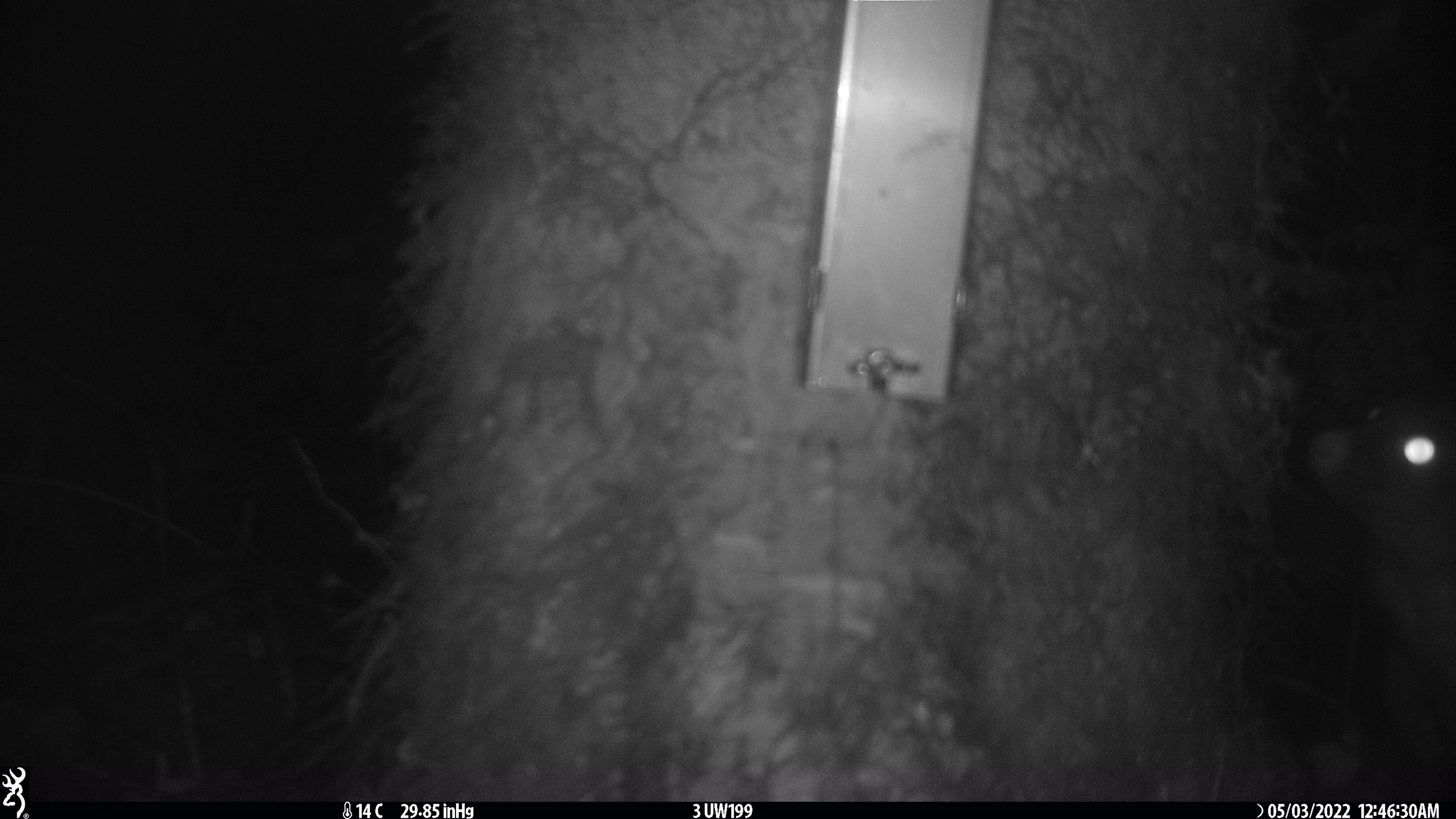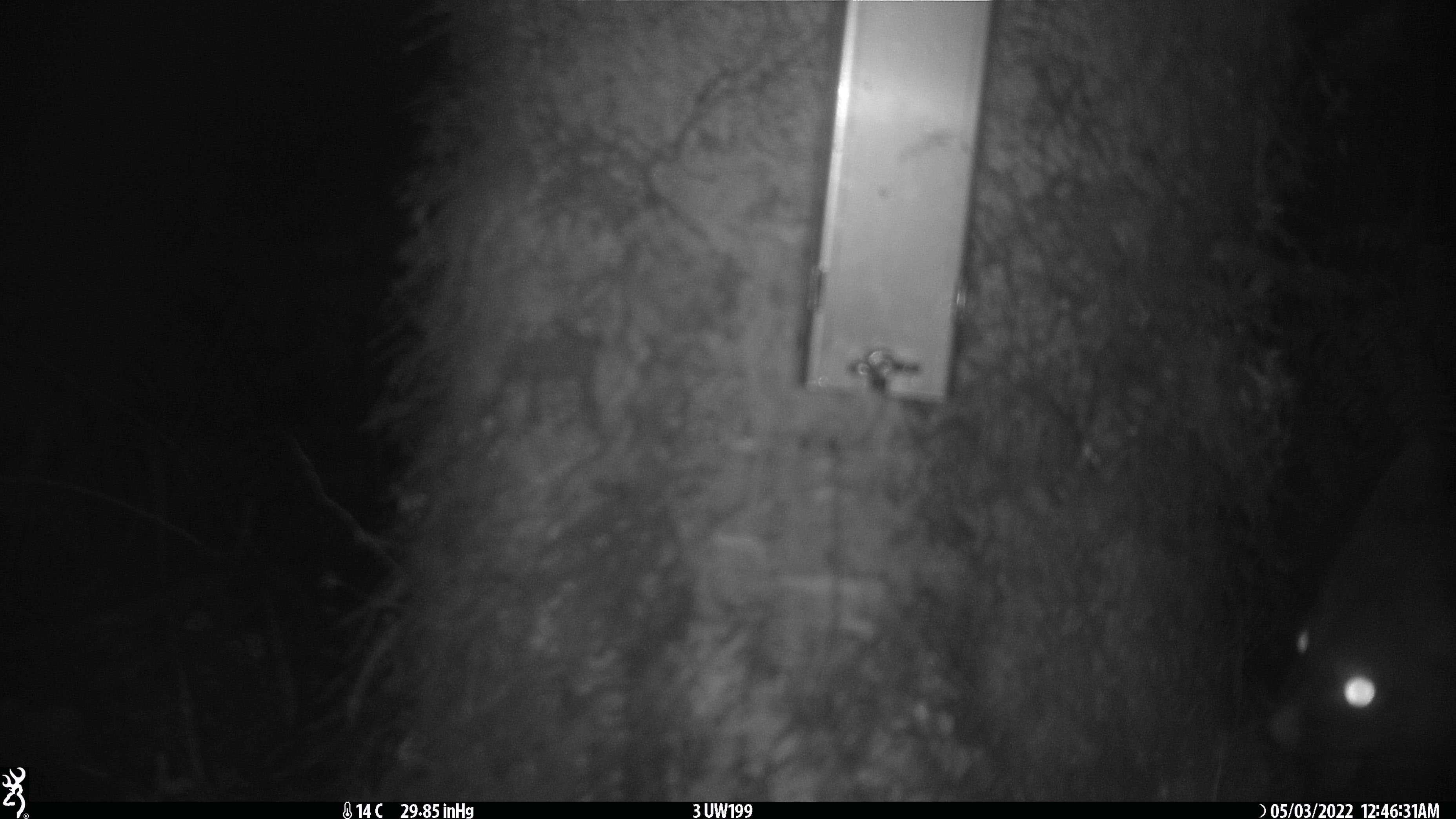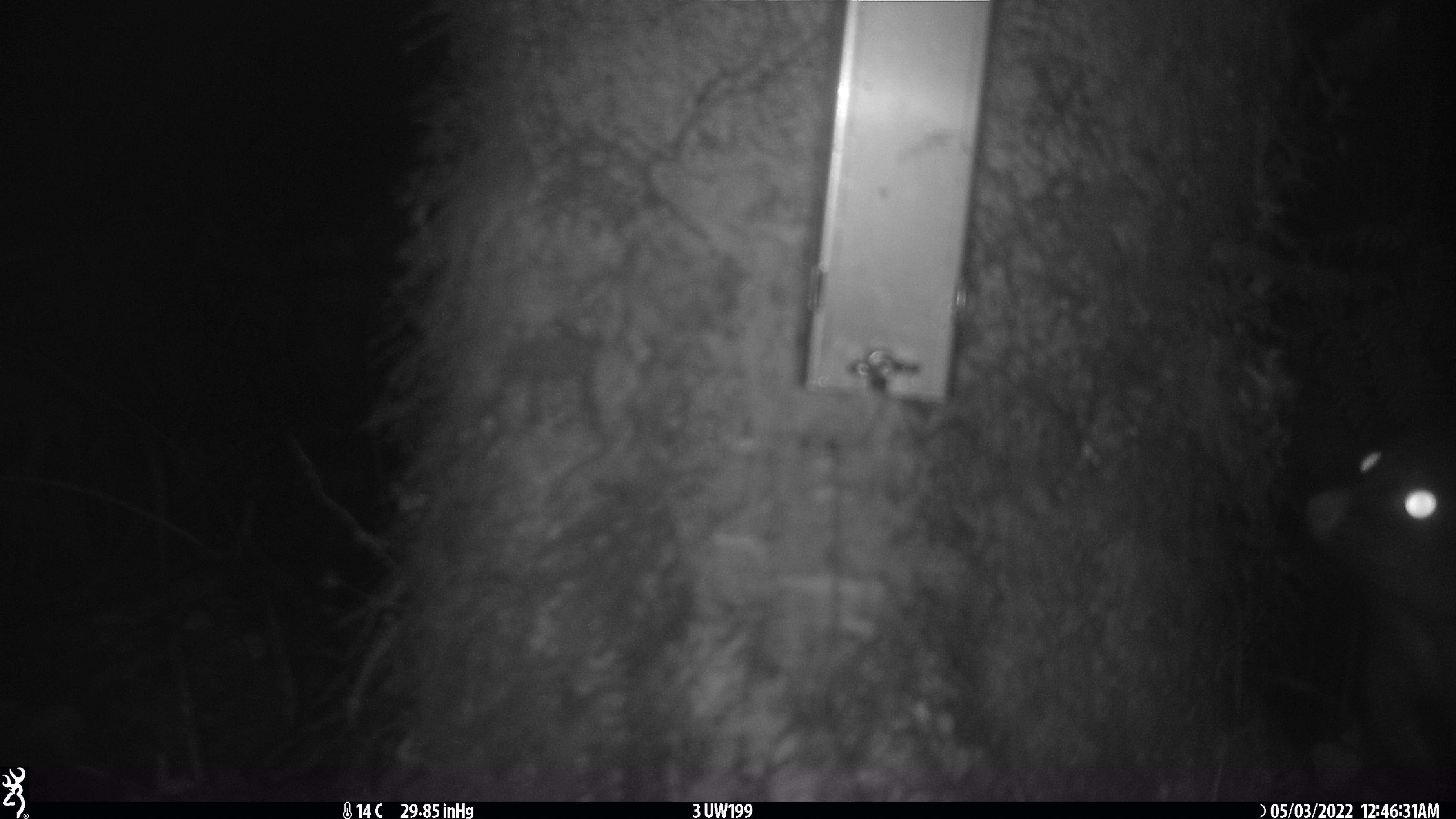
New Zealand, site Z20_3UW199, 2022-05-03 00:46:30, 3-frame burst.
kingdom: Animalia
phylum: Chordata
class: Mammalia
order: Diprotodontia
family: Phalangeridae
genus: Trichosurus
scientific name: Trichosurus vulpecula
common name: common brushtail possum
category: possum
Possum (common brushtail possum) (Trichosurus vulpecula).